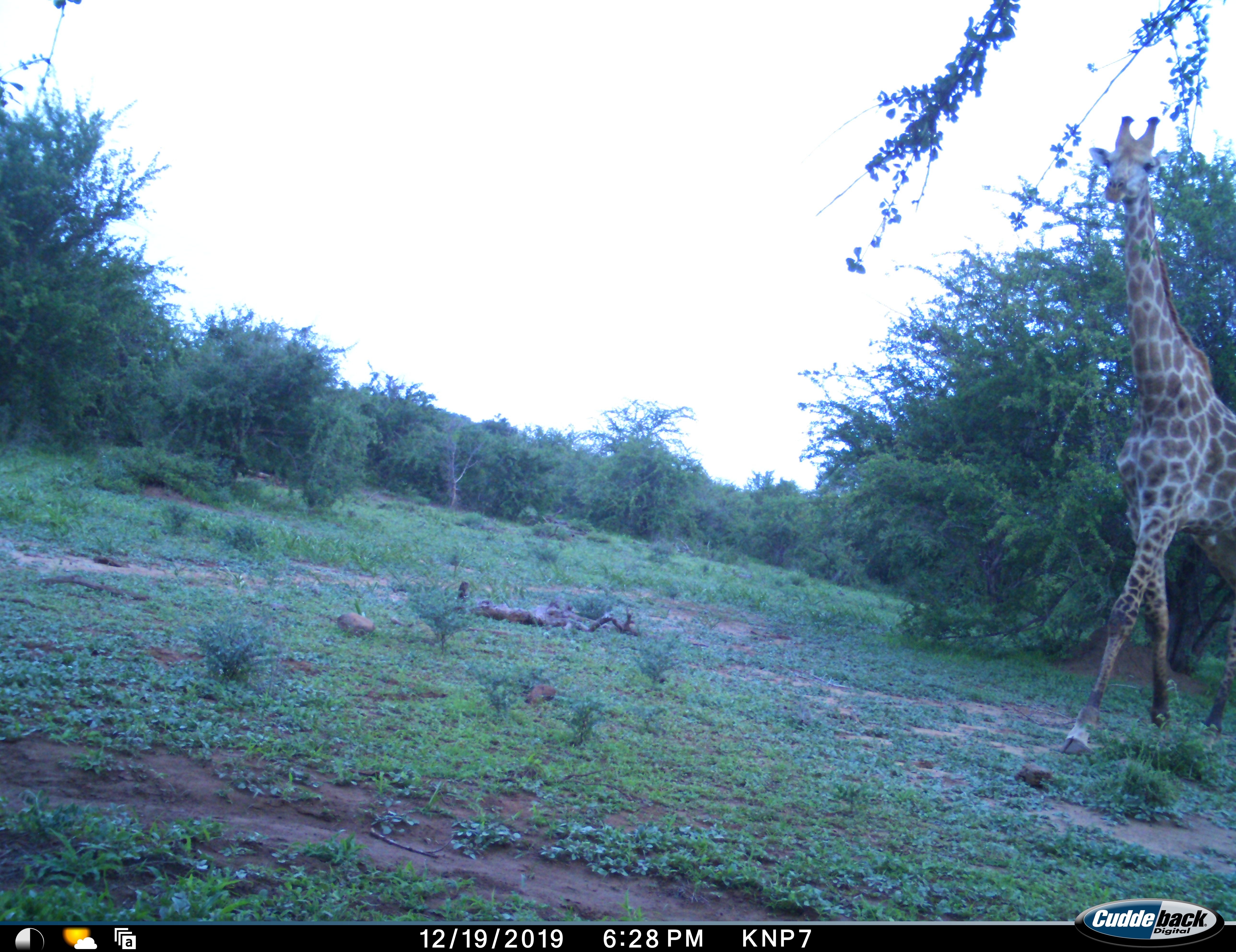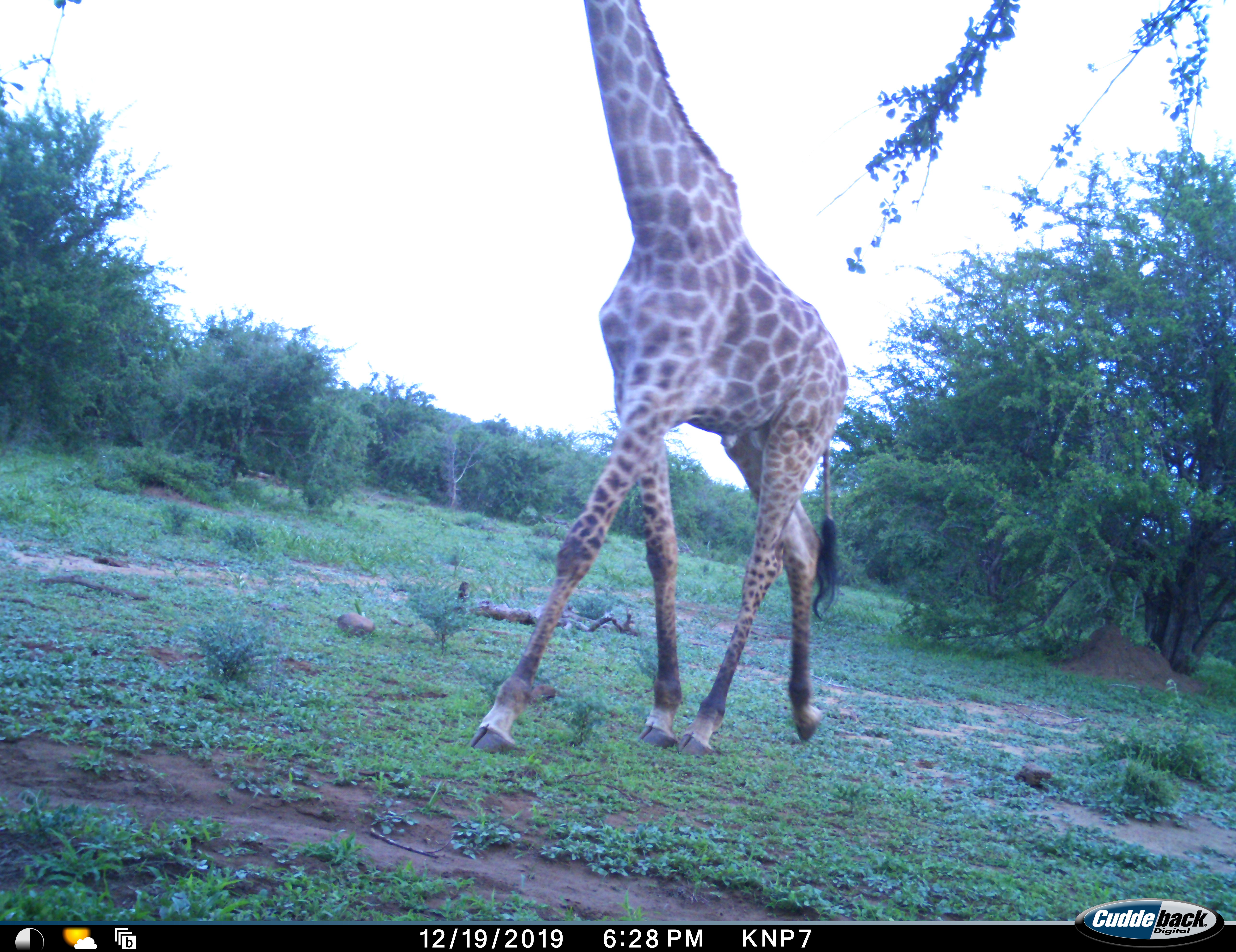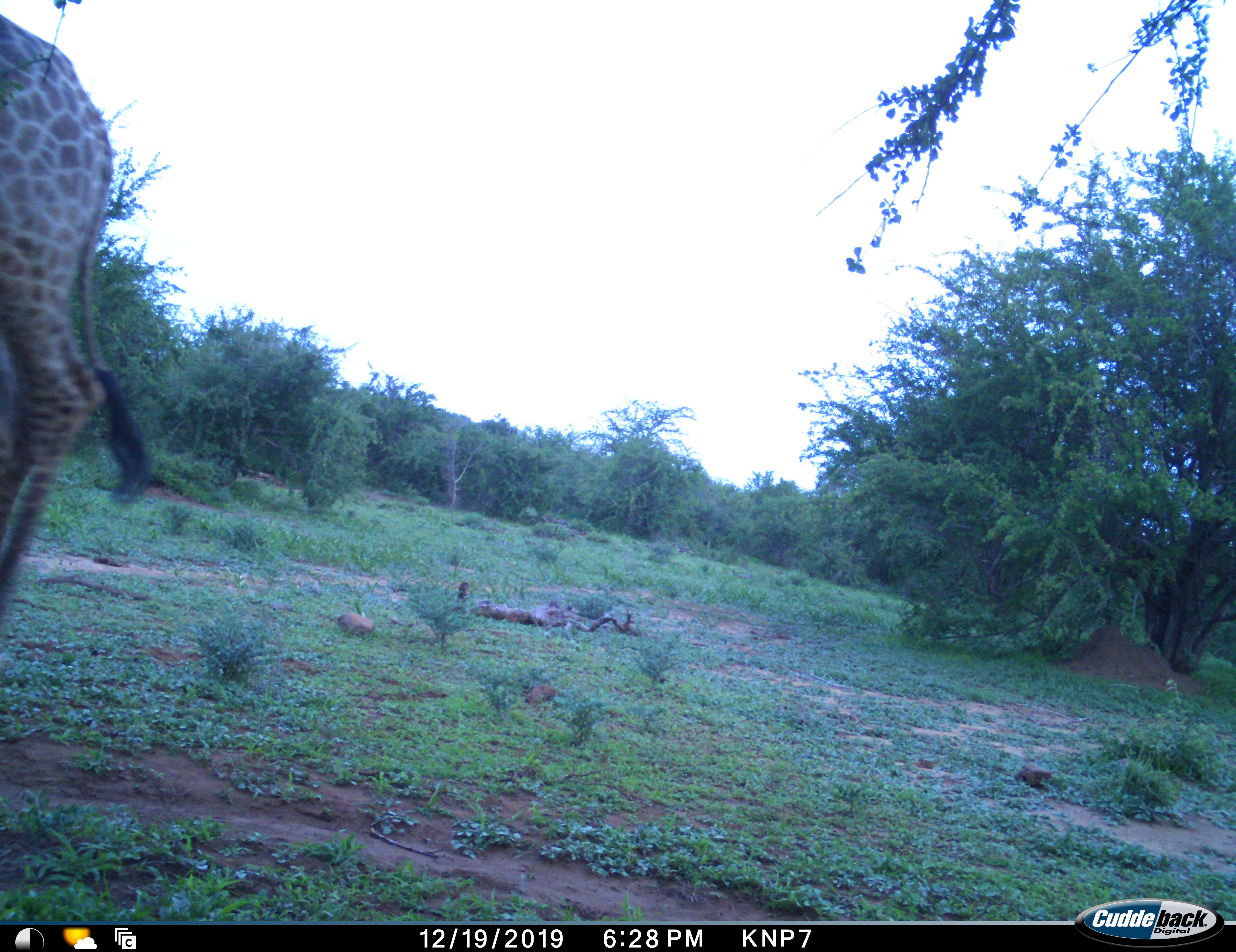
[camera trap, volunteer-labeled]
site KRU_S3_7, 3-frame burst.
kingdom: Animalia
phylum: Chordata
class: Mammalia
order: Artiodactyla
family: Giraffidae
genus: Giraffa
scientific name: Giraffa camelopardalis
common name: giraffe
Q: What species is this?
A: Giraffe (Giraffa camelopardalis).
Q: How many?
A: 1.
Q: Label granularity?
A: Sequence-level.